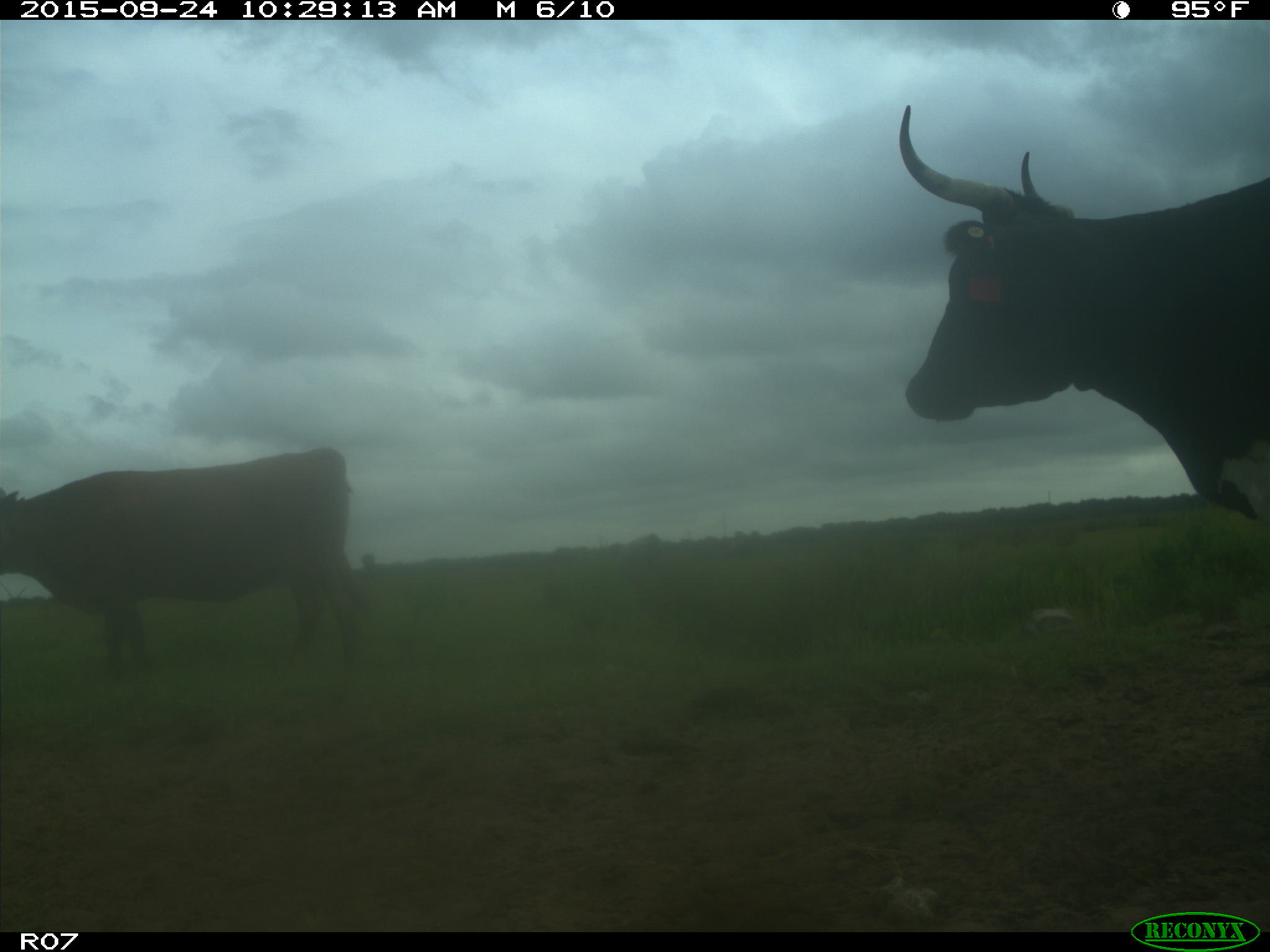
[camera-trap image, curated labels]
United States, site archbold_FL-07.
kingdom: Animalia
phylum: Chordata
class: Mammalia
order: Artiodactyla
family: Bovidae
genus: Bos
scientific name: Bos taurus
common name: domestic cow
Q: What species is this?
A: Bos taurus (domestic cow).